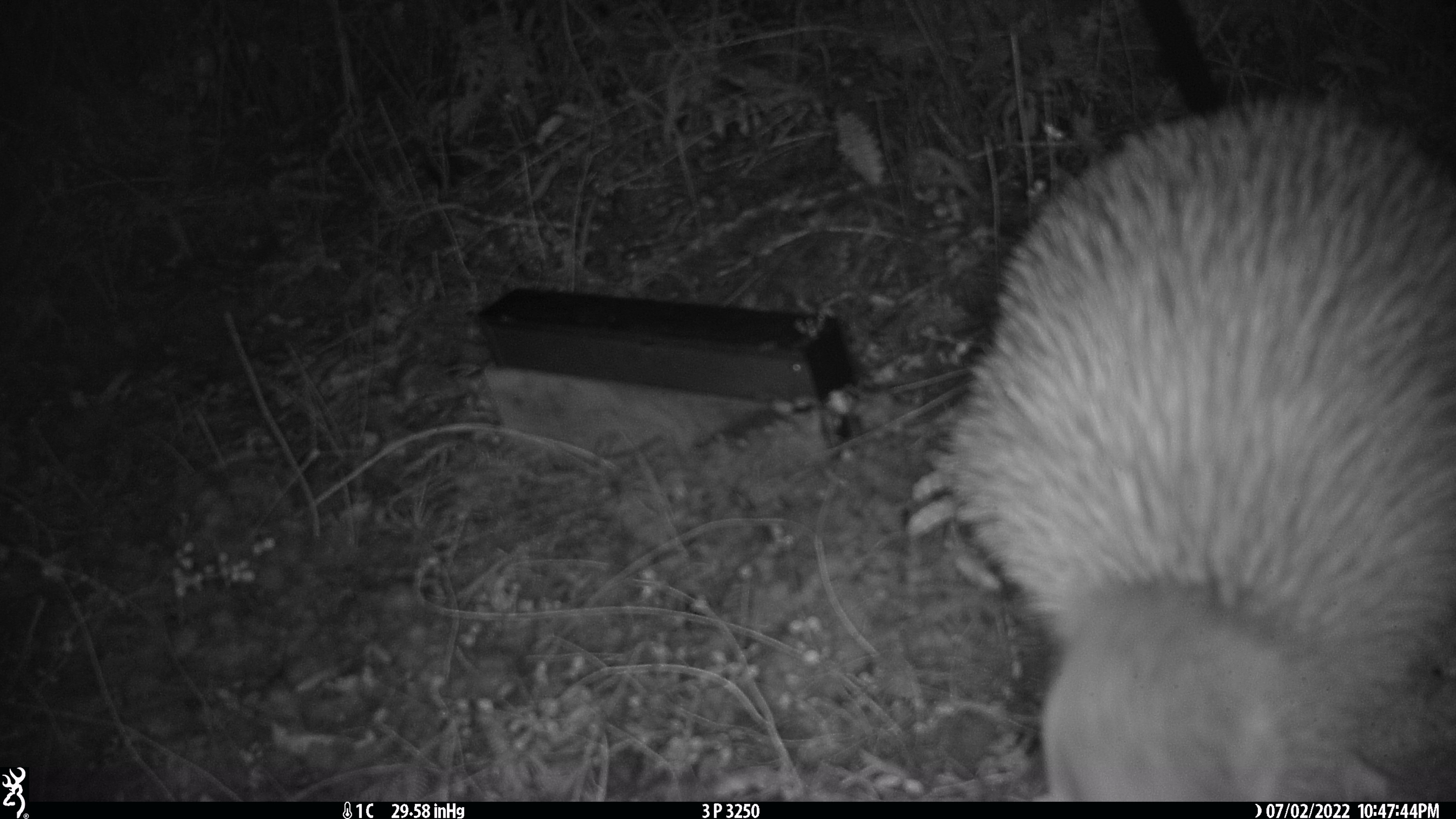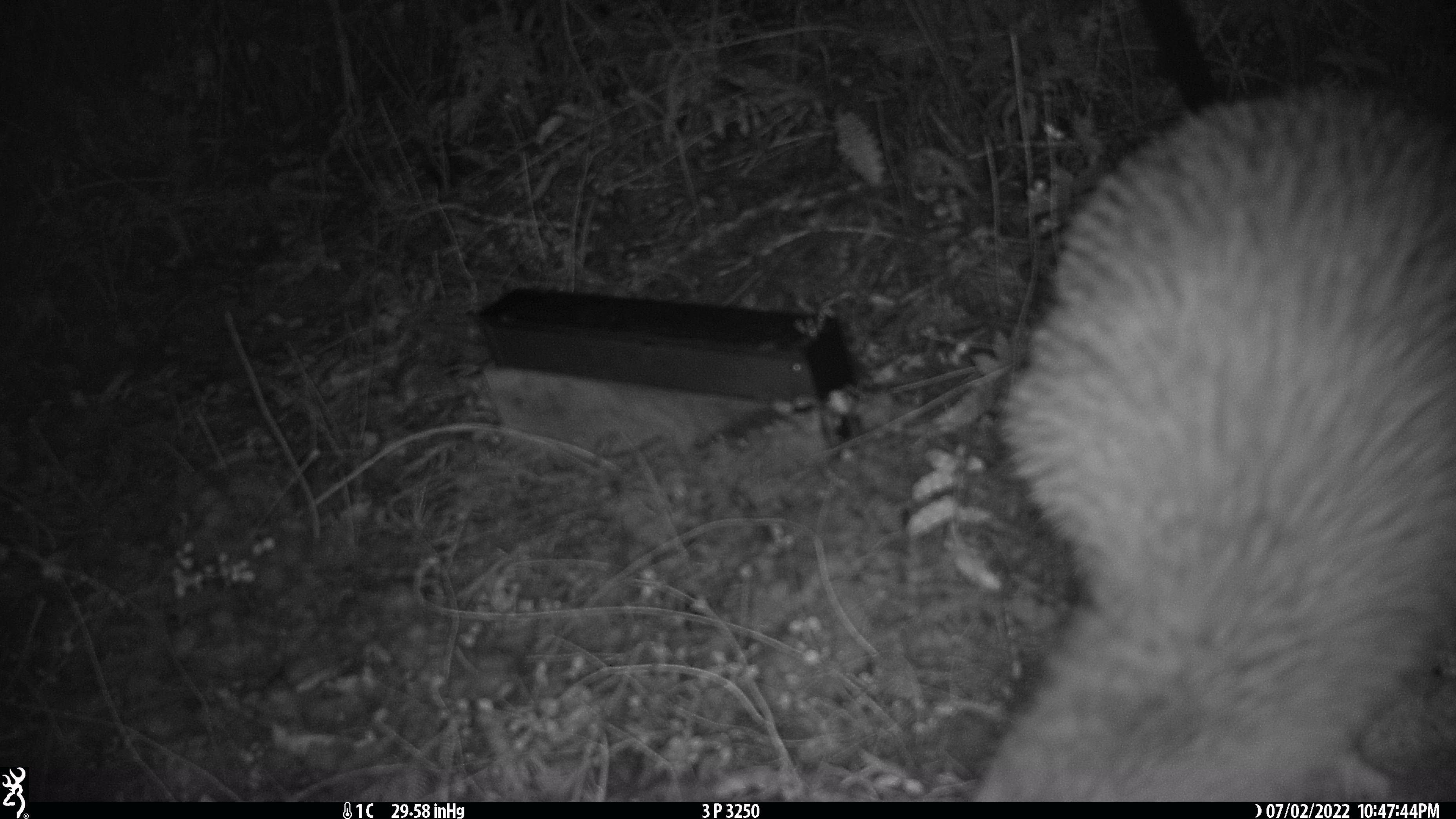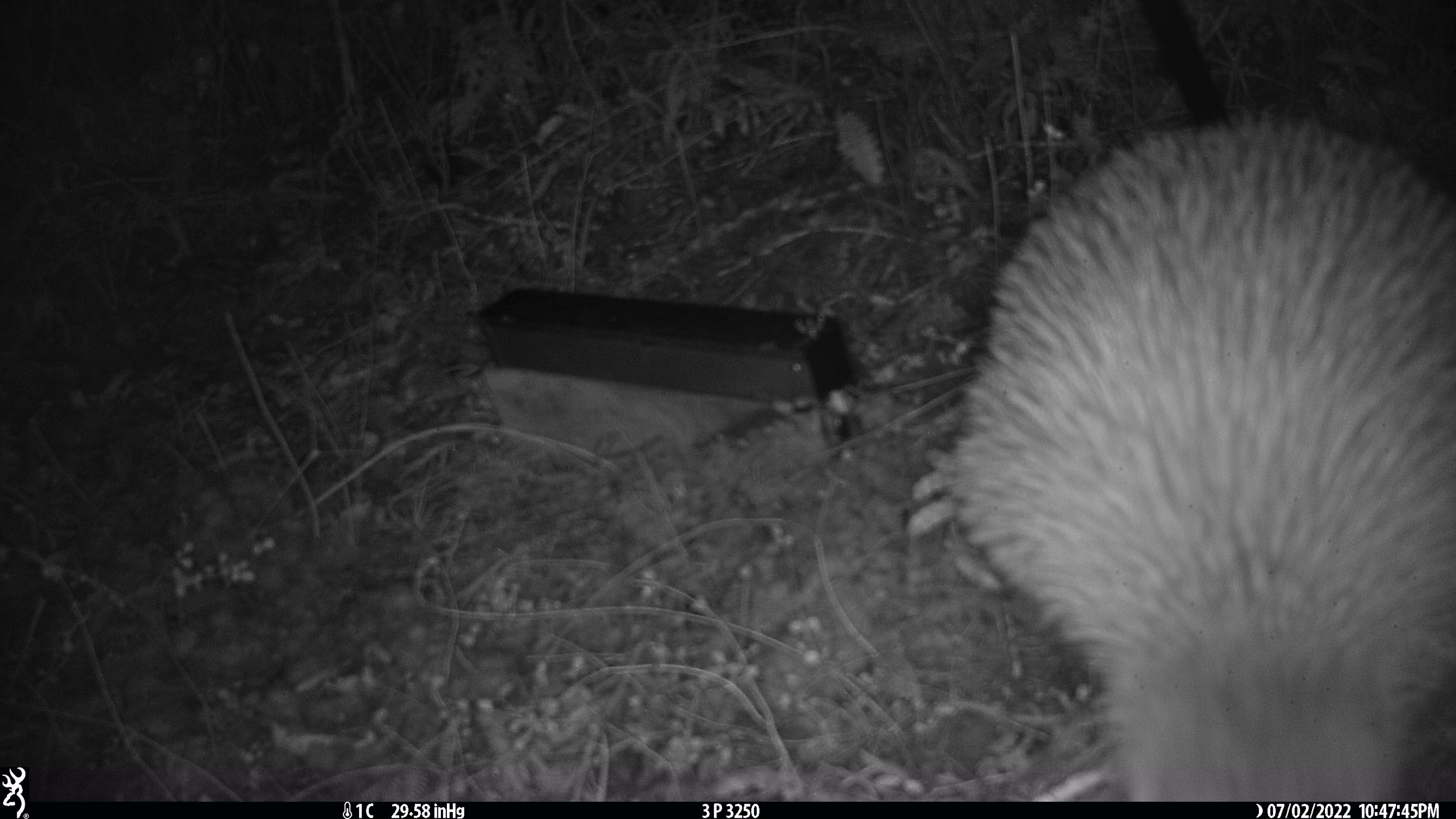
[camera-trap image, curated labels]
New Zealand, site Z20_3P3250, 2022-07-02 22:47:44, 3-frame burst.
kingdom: Animalia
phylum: Chordata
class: Aves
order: Apterygiformes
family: Apterygidae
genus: Apteryx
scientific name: Apteryx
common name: kiwi